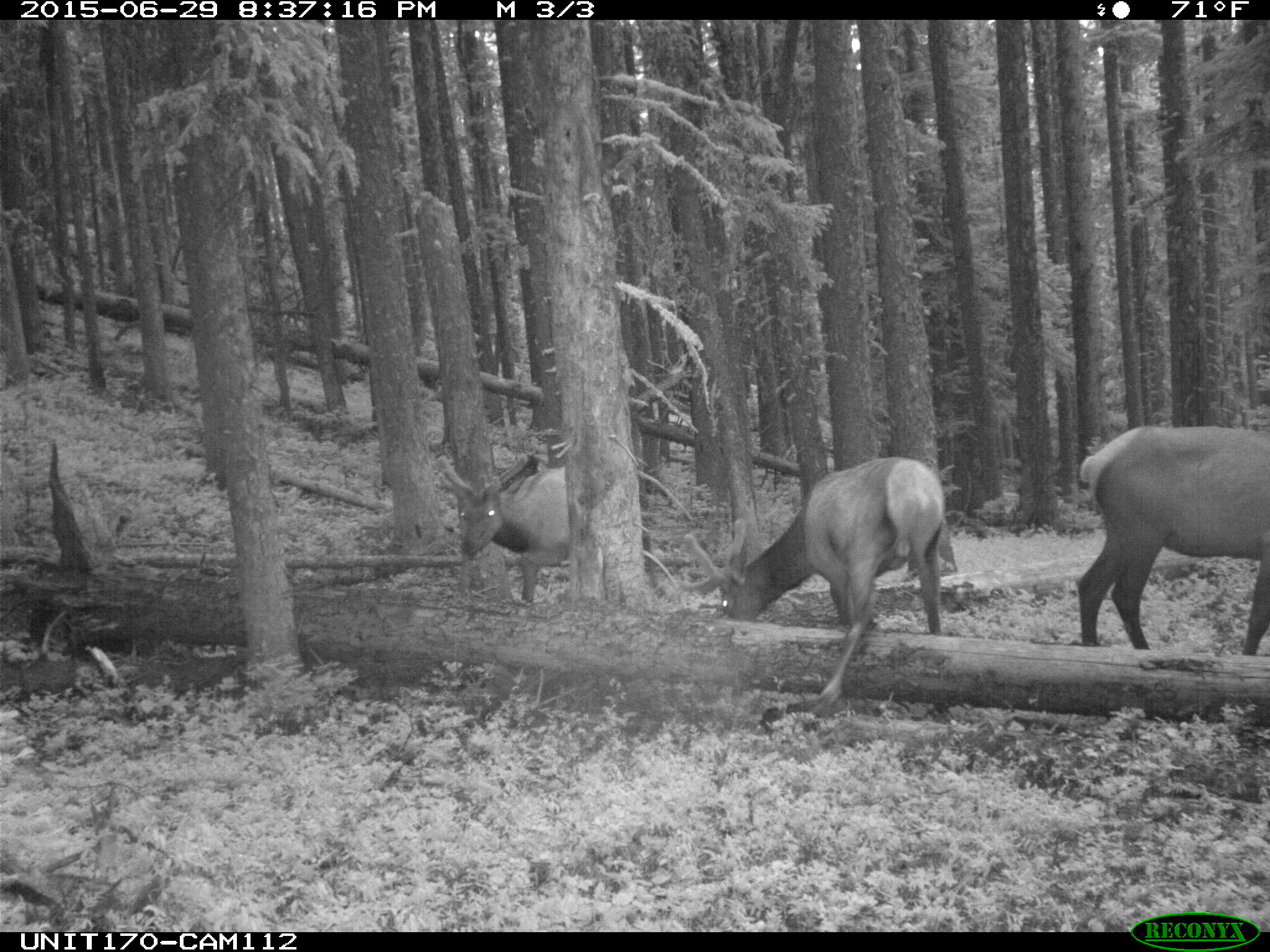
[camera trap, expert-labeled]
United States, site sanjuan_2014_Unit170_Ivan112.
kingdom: Animalia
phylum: Chordata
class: Mammalia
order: Artiodactyla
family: Cervidae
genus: Cervus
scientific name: Cervus elaphus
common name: red deer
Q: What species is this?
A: Cervus elaphus (red deer).